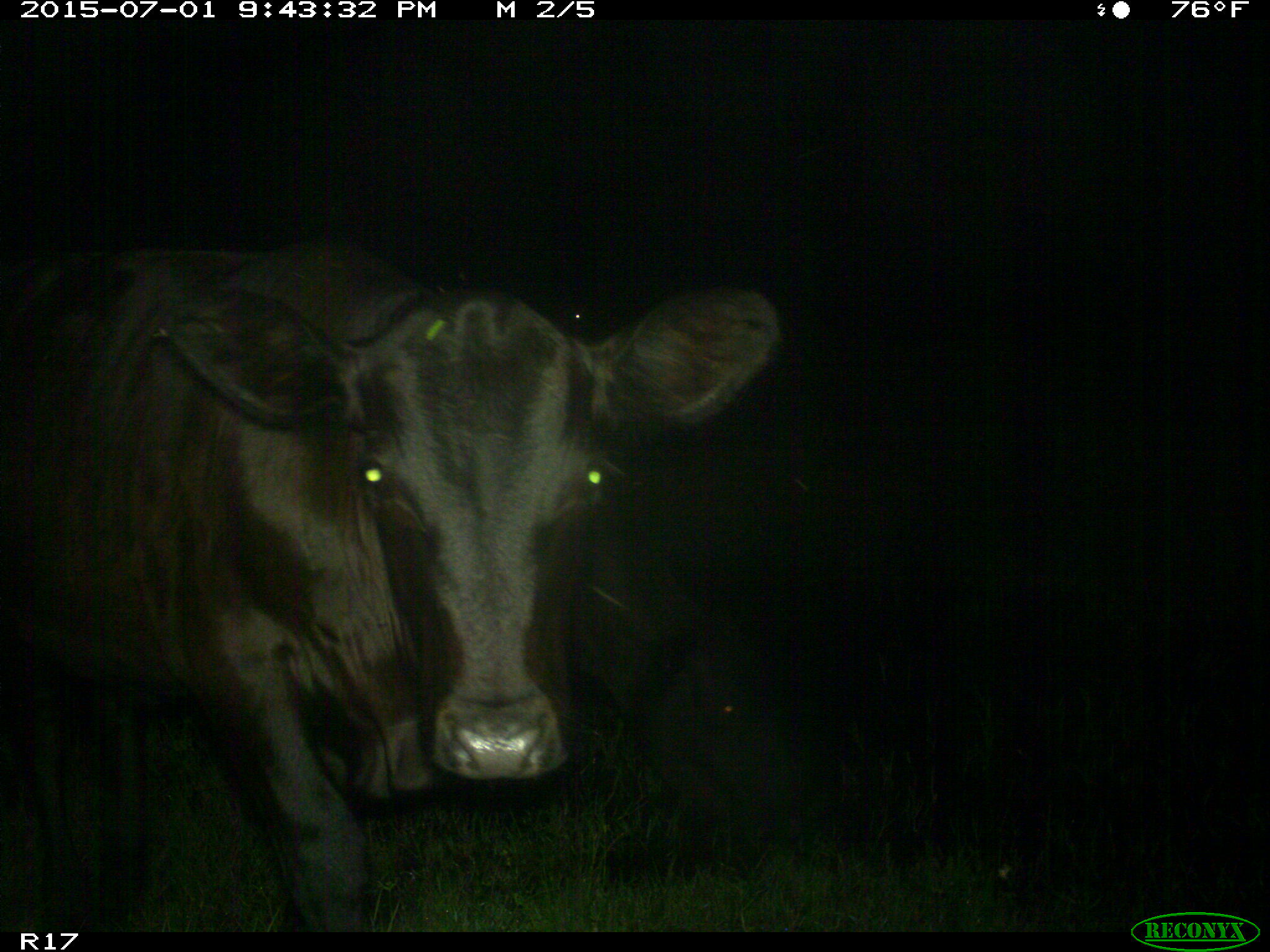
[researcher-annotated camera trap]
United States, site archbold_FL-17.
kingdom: Animalia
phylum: Chordata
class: Mammalia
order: Artiodactyla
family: Bovidae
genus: Bos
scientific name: Bos taurus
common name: domestic cow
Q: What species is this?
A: Bos taurus (domestic cow).